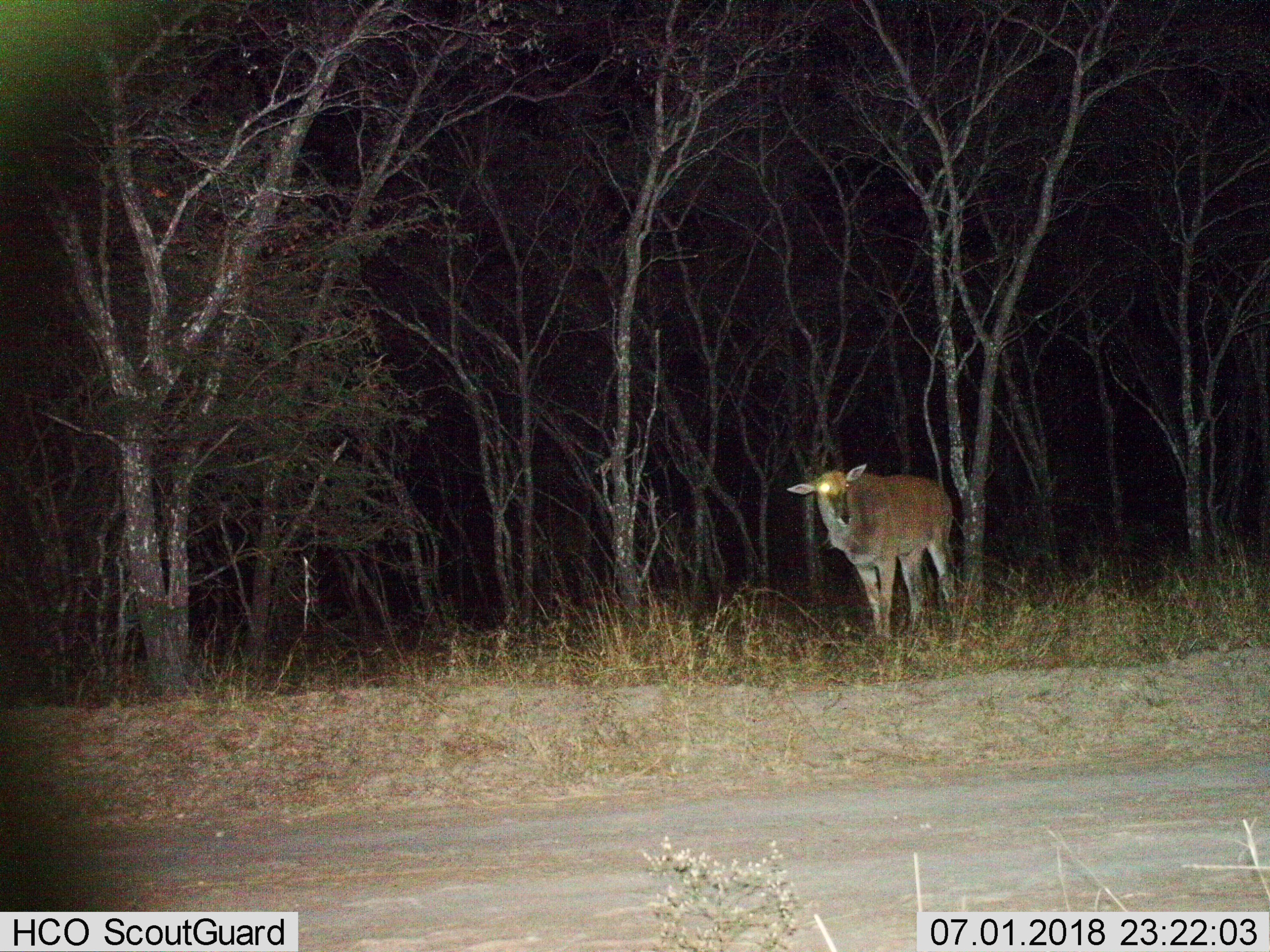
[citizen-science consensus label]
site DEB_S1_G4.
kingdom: Animalia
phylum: Chordata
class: Mammalia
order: Artiodactyla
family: Bovidae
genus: Tragelaphus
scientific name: Tragelaphus oryx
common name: eland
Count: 1.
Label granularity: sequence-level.